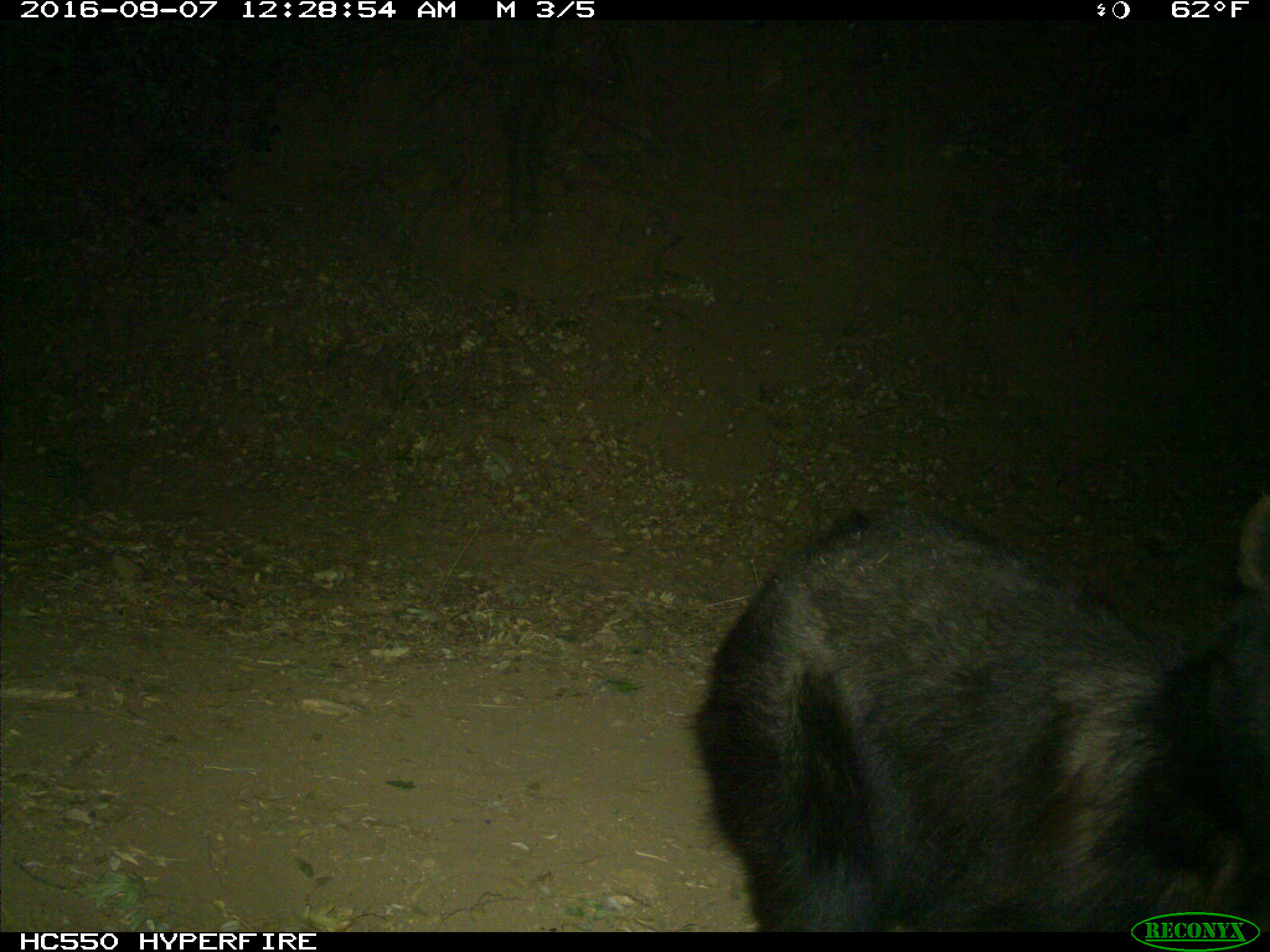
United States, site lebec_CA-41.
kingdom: Animalia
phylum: Chordata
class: Mammalia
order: Carnivora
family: Ursidae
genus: Ursus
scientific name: Ursus americanus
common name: american black bear